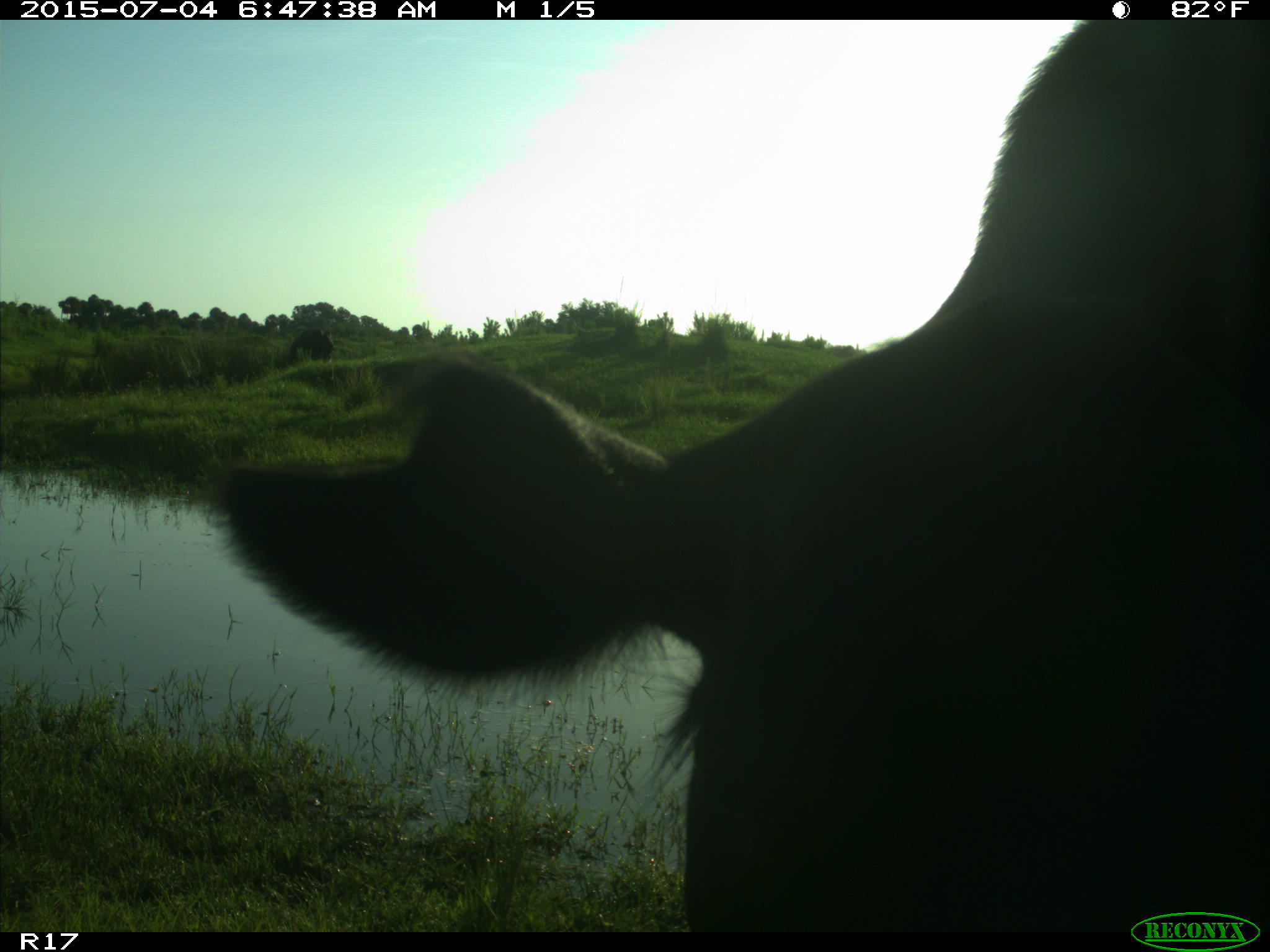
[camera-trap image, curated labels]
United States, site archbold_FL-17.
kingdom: Animalia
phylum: Chordata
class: Mammalia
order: Artiodactyla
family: Bovidae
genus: Bos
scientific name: Bos taurus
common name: domestic cow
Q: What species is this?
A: Bos taurus (domestic cow).